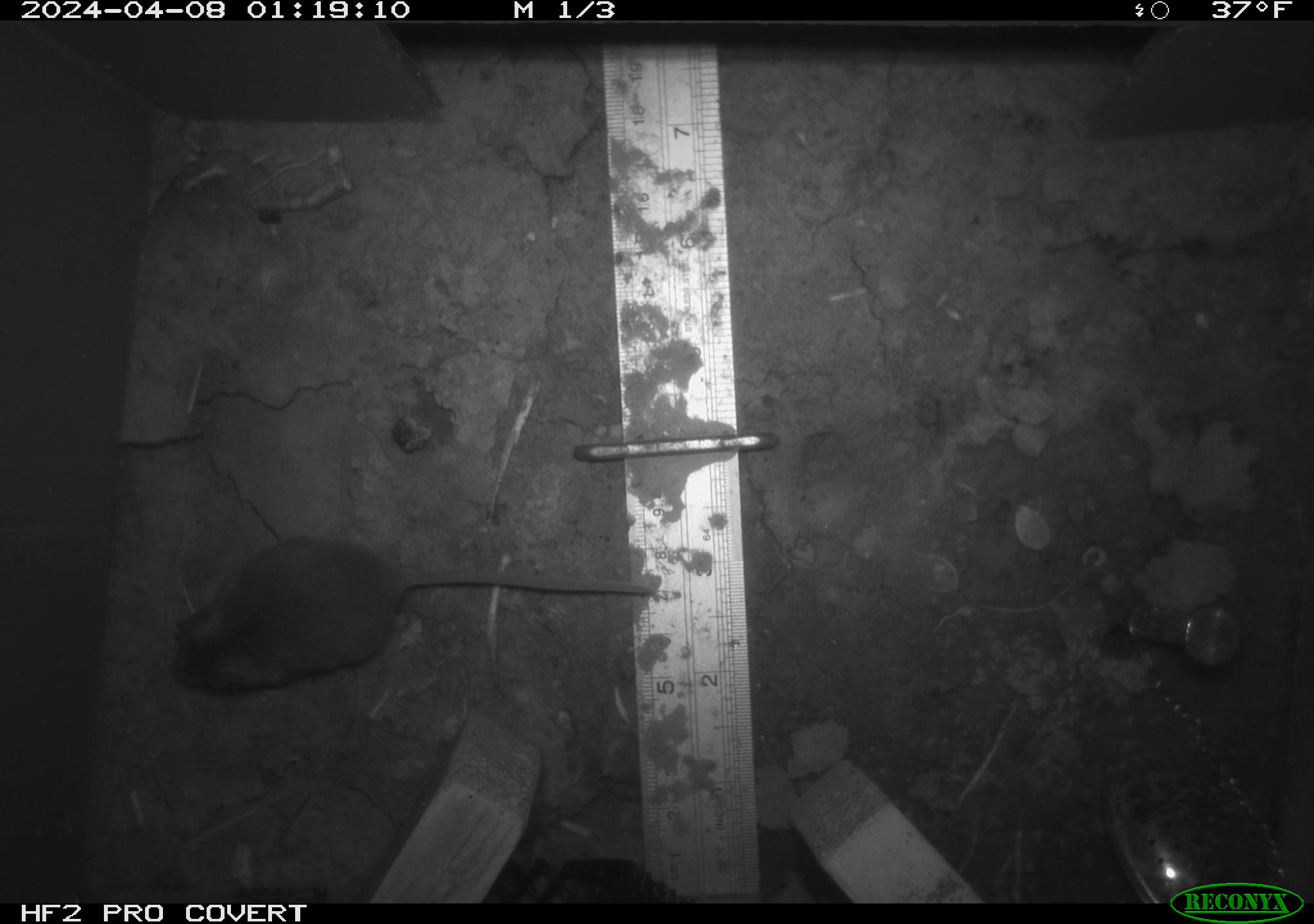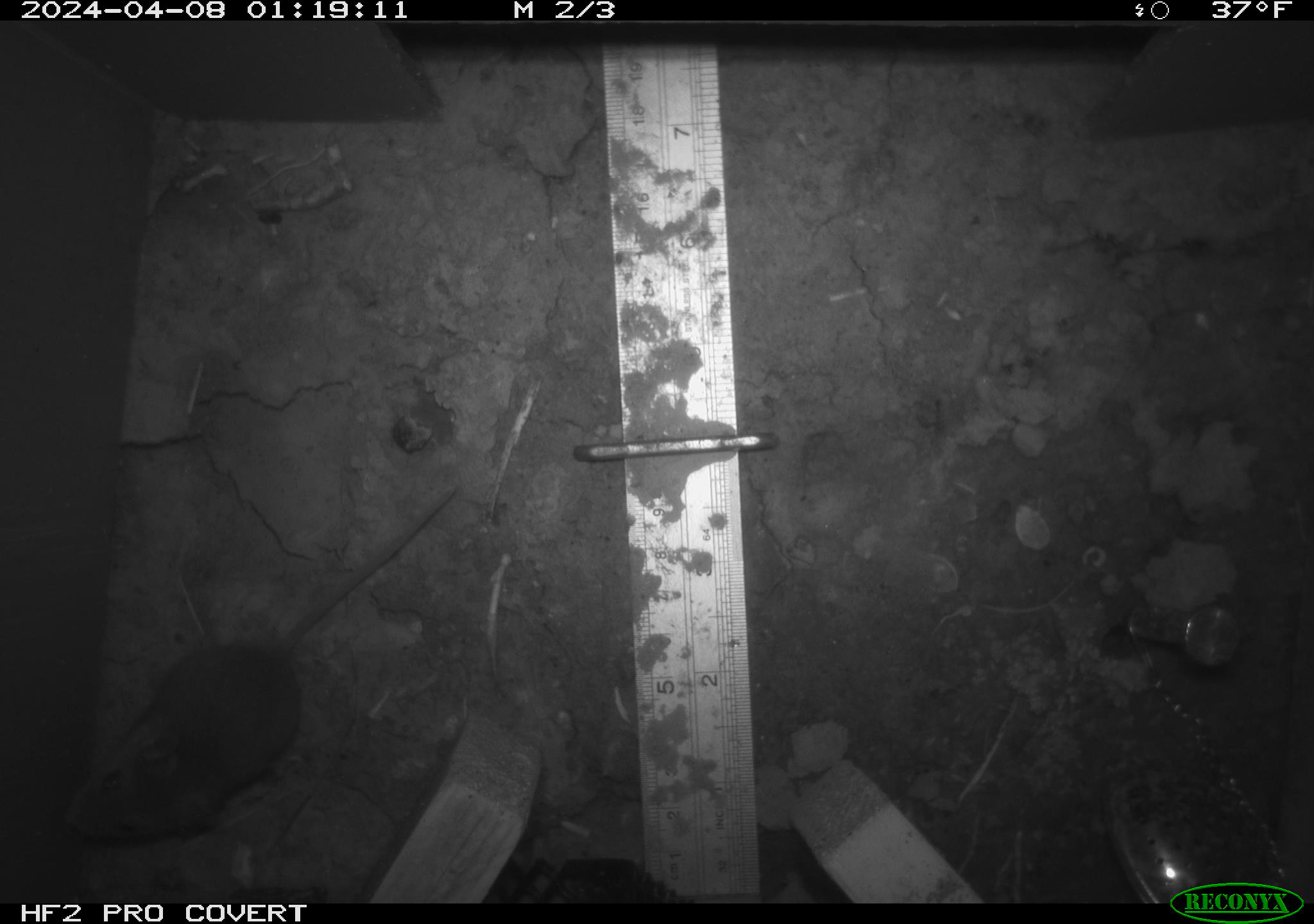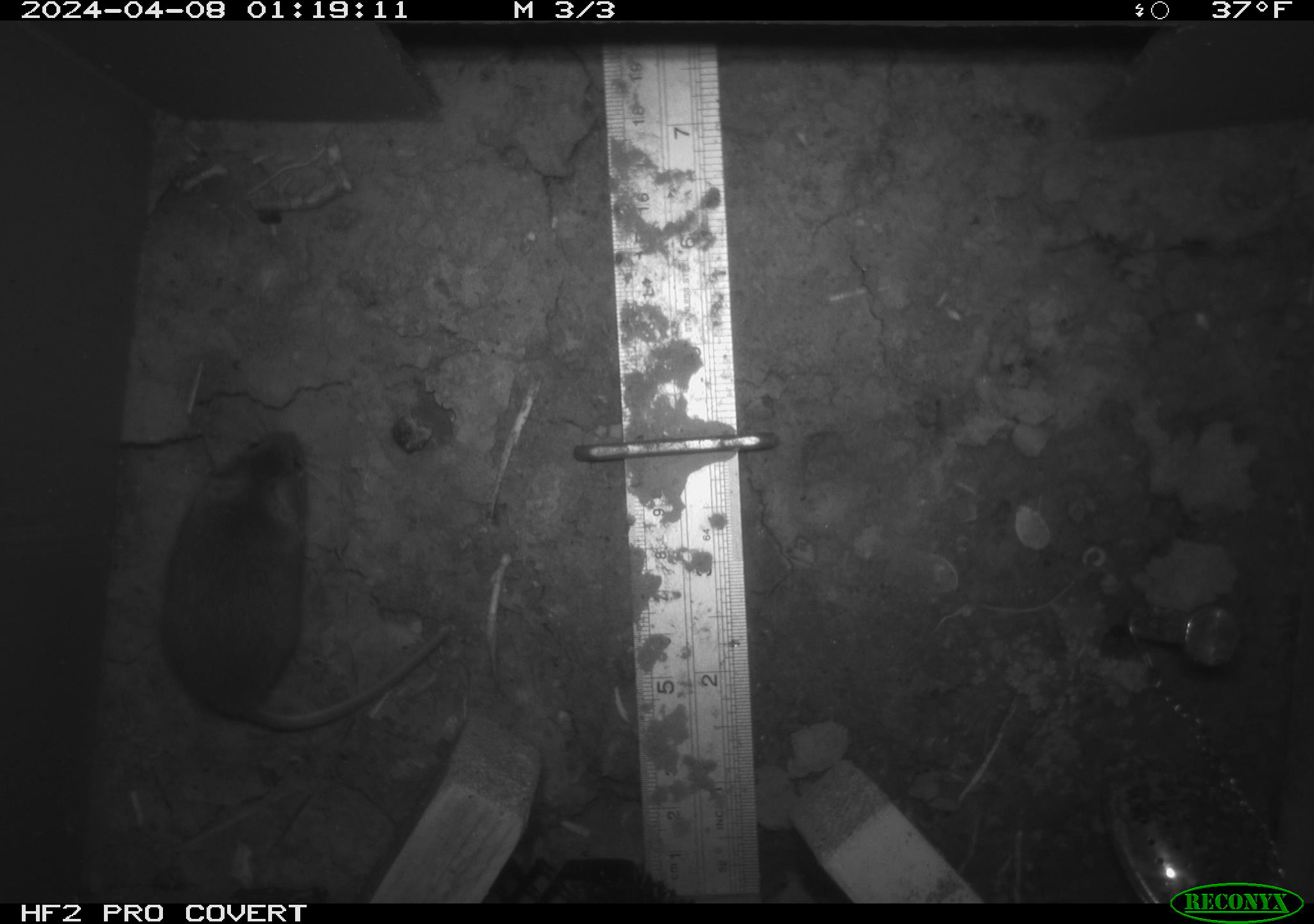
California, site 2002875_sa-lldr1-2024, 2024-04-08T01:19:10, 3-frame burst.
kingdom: Animalia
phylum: Chordata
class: Mammalia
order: Rodentia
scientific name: Rodentia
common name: mouse species